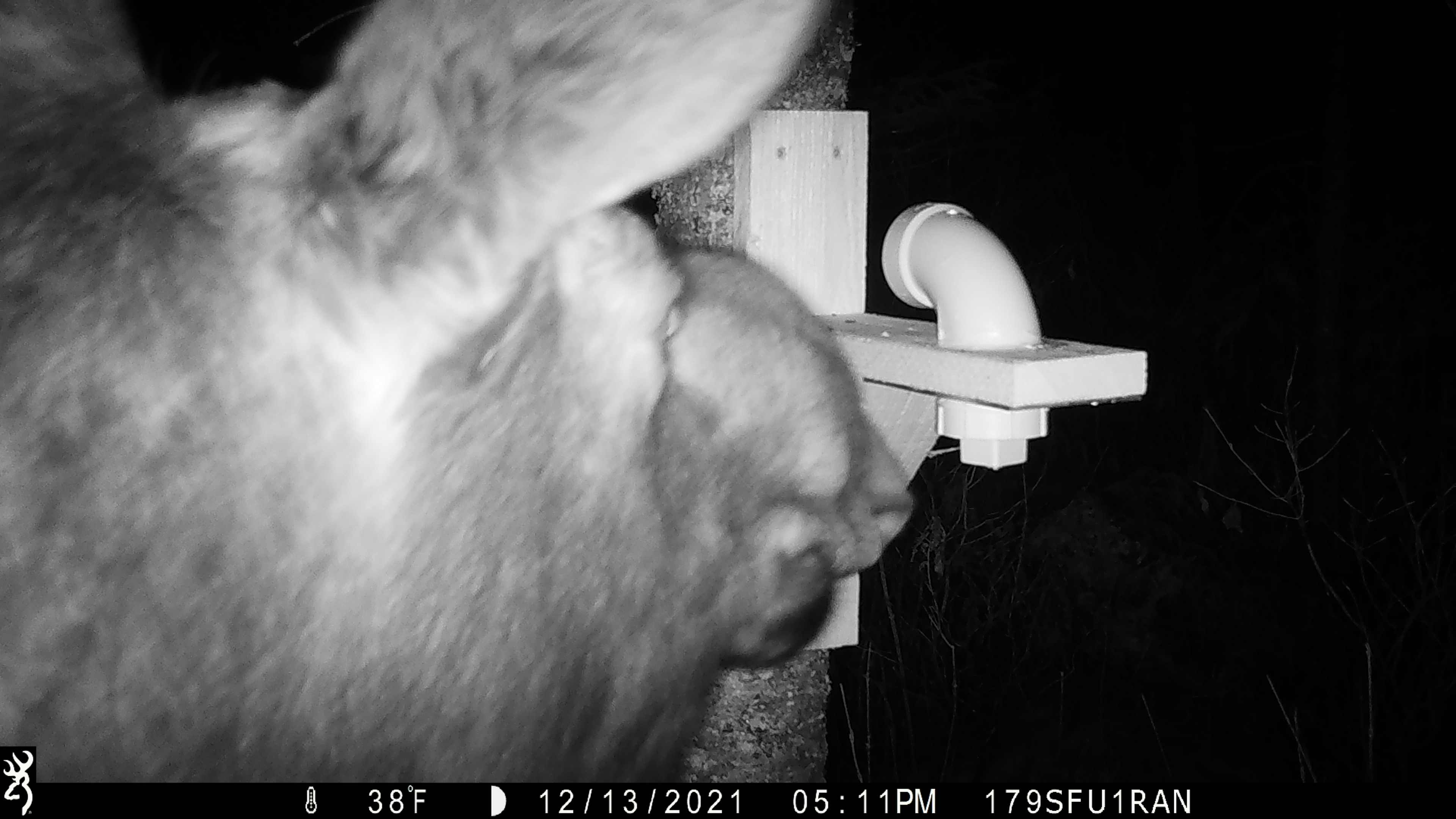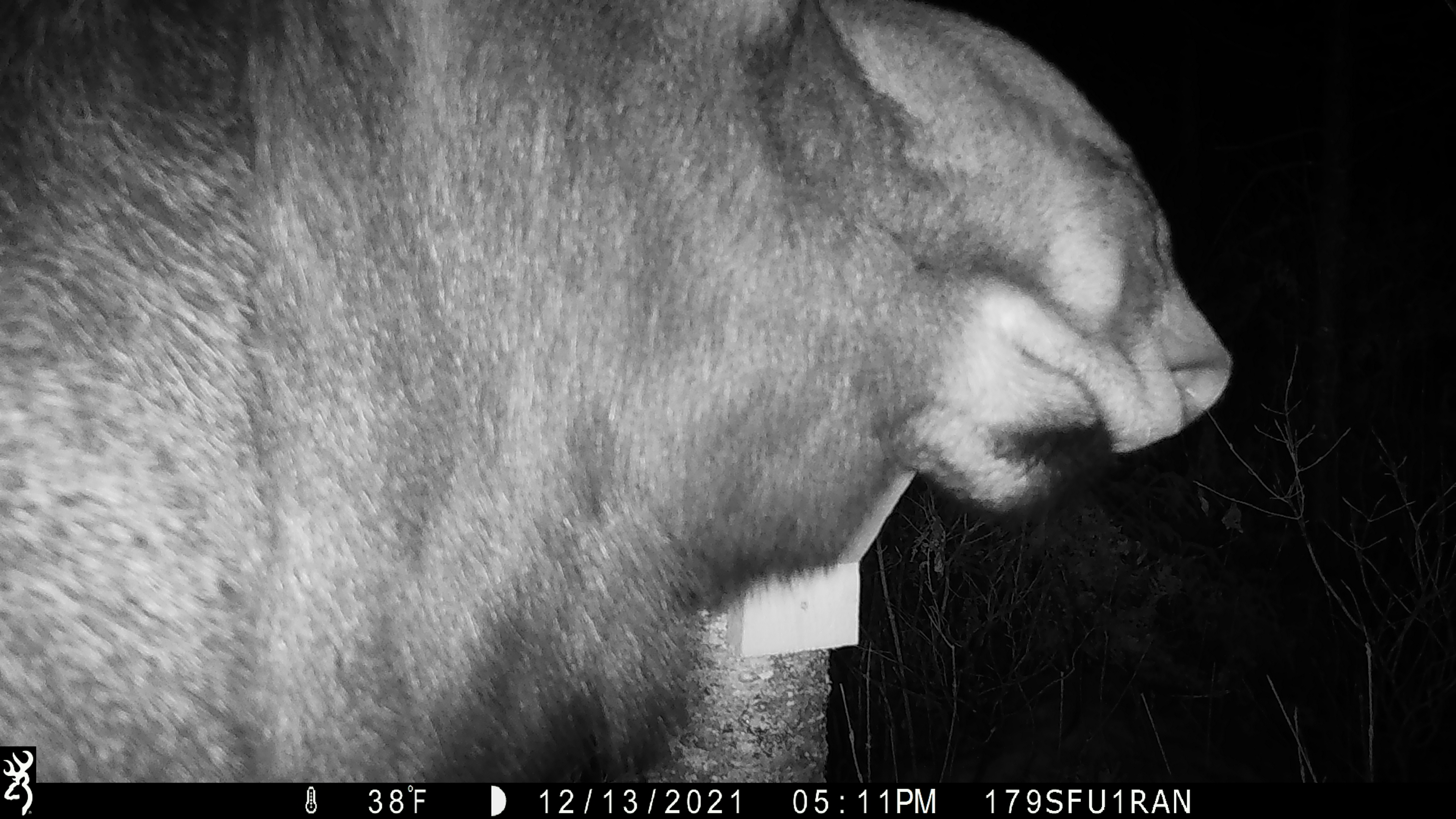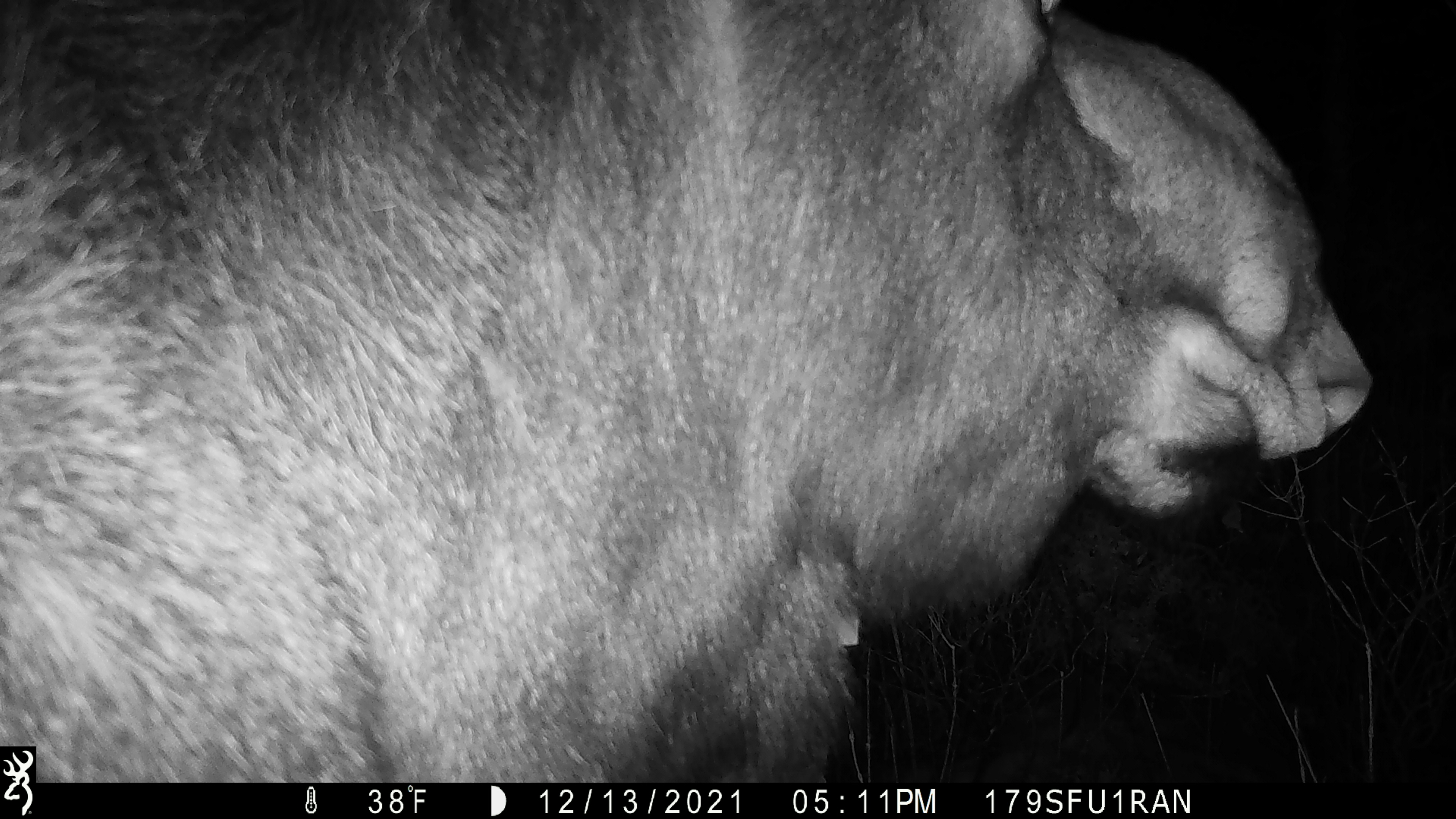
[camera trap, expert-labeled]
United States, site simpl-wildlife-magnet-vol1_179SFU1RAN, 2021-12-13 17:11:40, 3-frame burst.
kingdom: Animalia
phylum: Chordata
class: Mammalia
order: Artiodactyla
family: Cervidae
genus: Alces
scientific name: Alces alces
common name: moose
Moose (Alces alces).